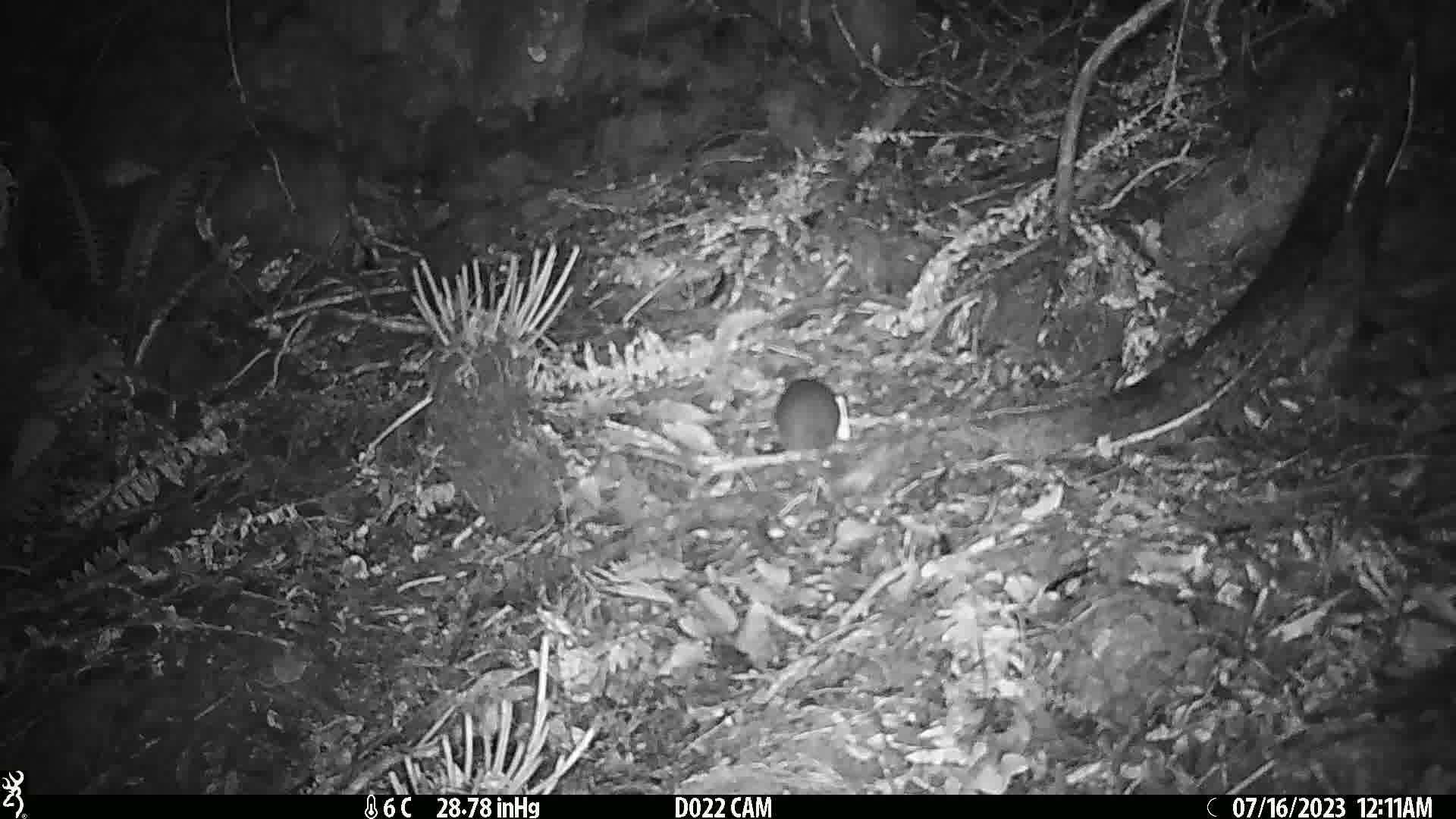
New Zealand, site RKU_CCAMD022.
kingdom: Animalia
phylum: Chordata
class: Mammalia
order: Rodentia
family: Muridae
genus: Rattus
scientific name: Rattus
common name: rat